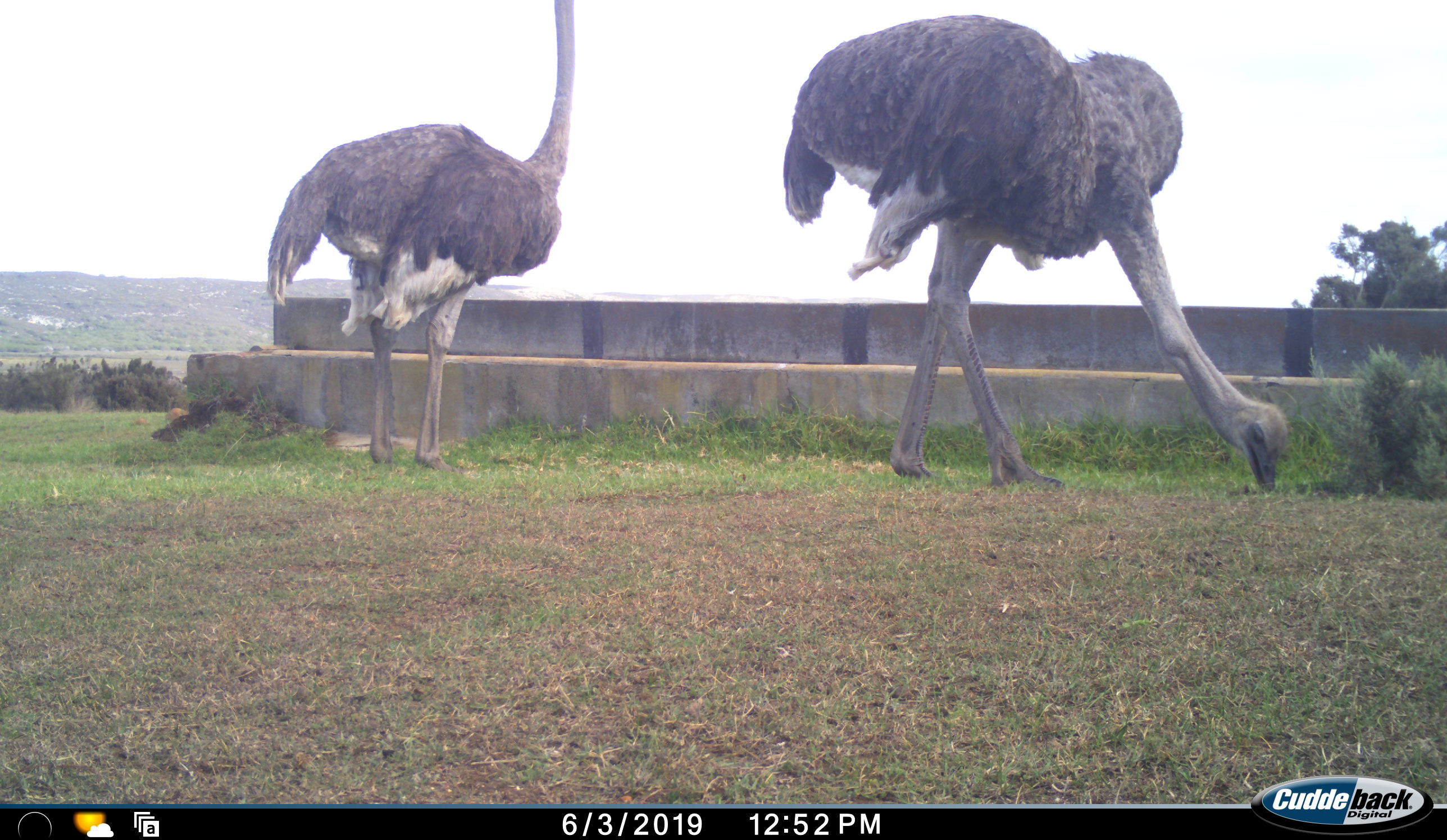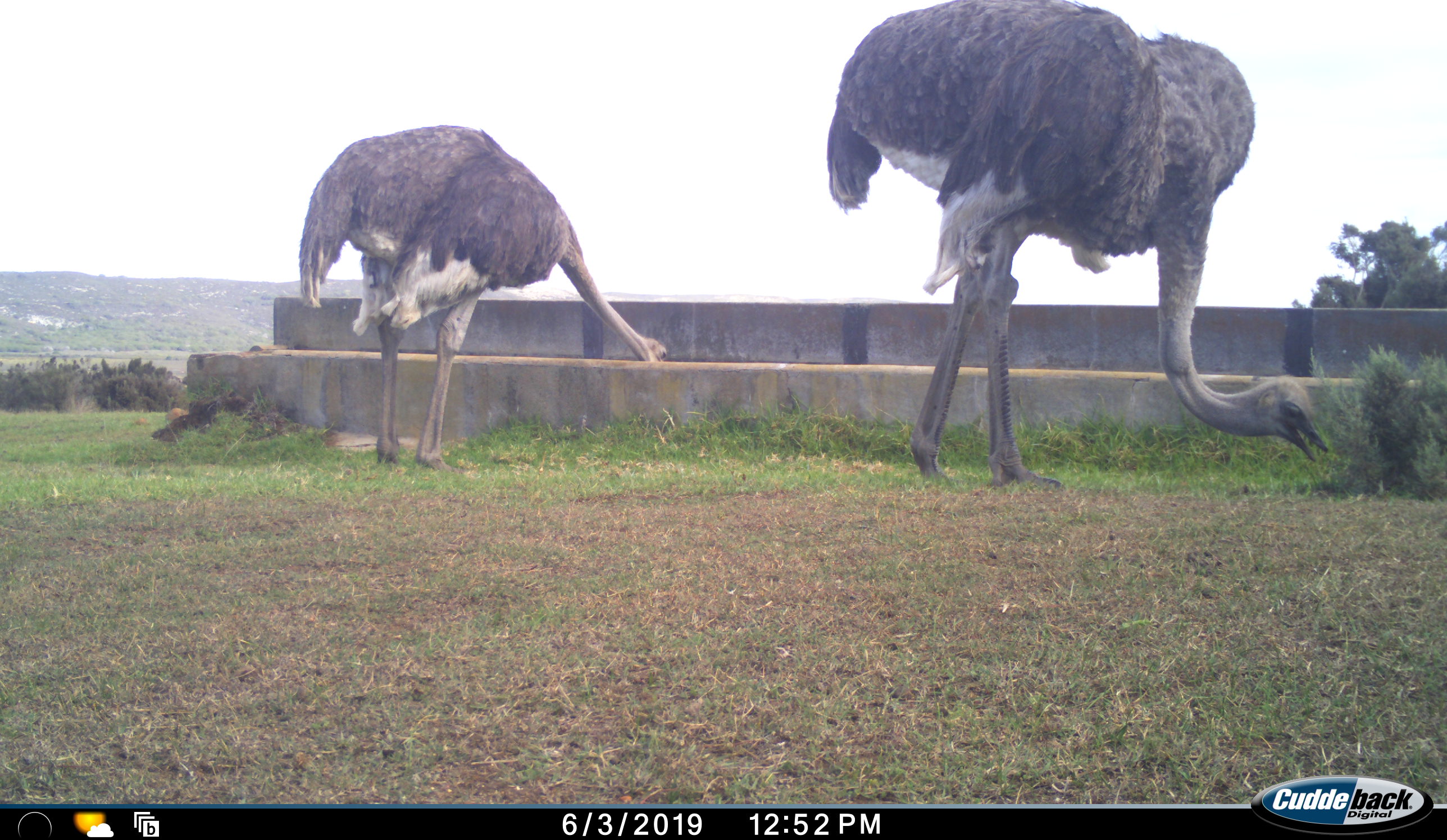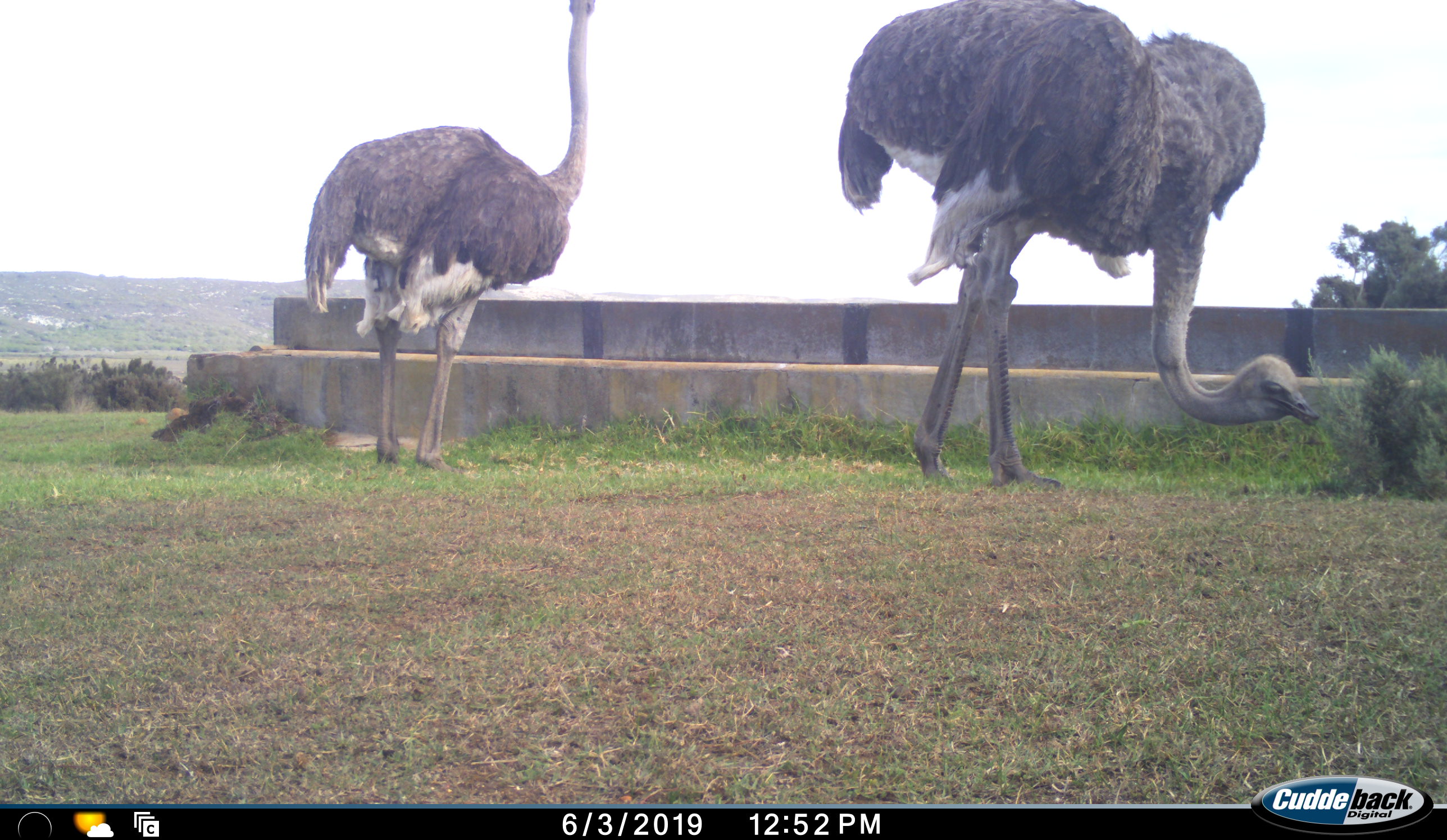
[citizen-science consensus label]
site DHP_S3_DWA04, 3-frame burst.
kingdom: Animalia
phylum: Chordata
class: Aves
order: Struthioniformes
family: Struthionidae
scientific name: Struthionidae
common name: ostrich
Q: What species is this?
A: Ostrich (Struthionidae).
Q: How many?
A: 2.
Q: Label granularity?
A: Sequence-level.